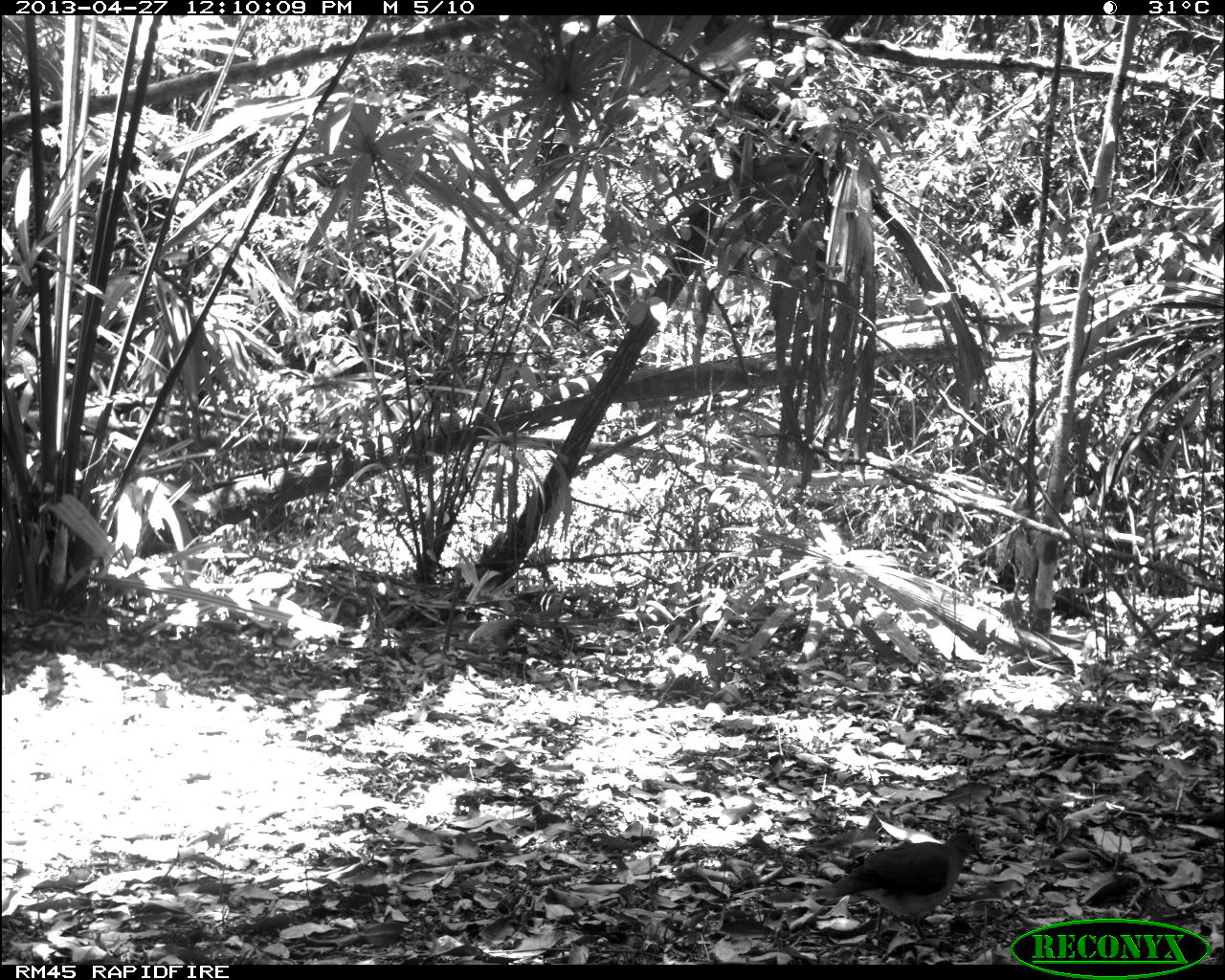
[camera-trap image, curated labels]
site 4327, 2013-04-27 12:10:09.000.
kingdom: Animalia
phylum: Chordata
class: Aves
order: Columbiformes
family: Columbidae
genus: Leptotila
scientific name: Leptotila plumbeiceps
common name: gray-headed dove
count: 1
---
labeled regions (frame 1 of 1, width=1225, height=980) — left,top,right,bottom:
leptotila plumbeiceps: 810,826,985,946